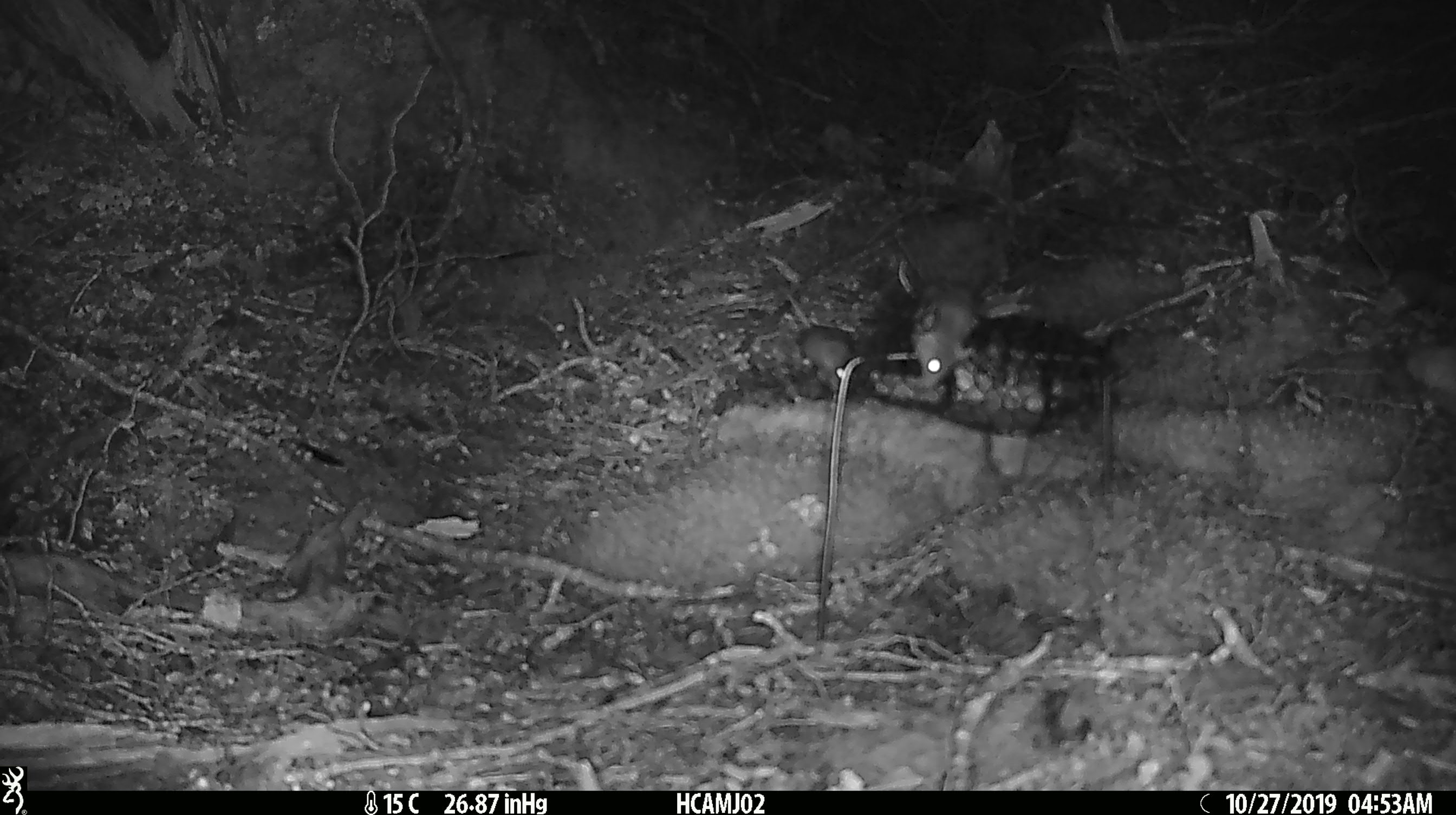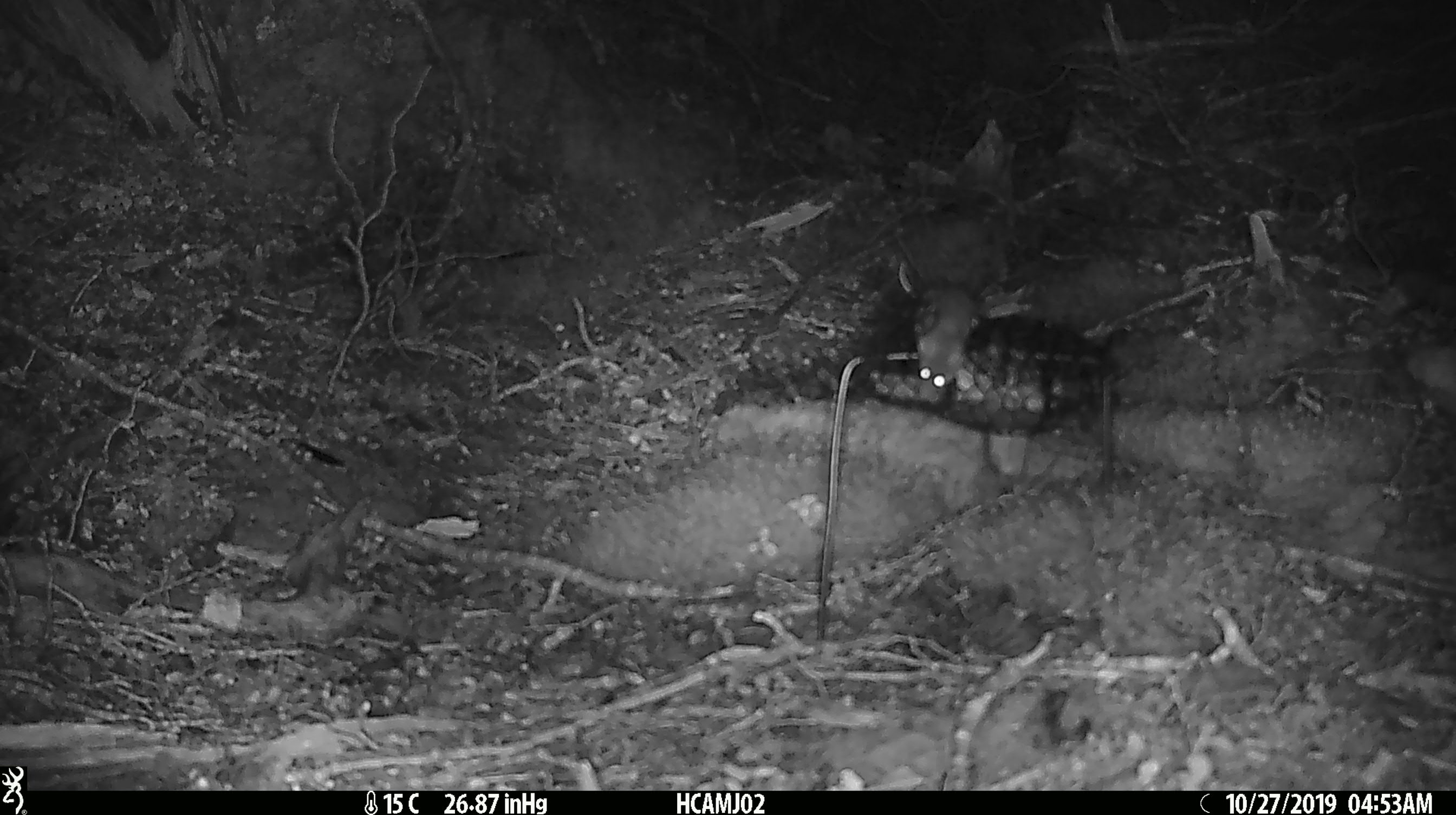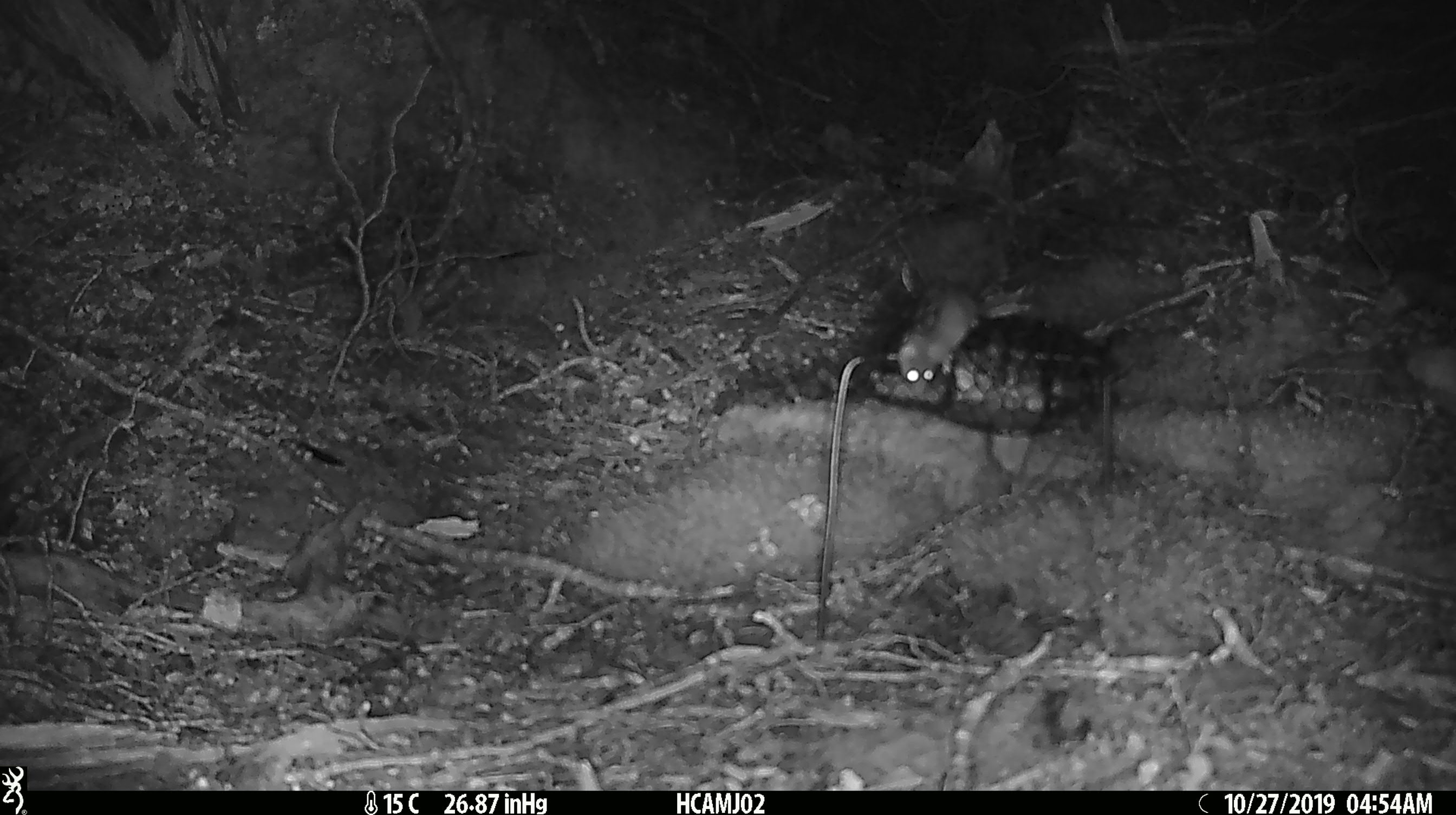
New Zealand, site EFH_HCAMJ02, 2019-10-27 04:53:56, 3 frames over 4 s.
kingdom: Animalia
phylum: Chordata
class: Mammalia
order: Rodentia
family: Muridae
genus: Mus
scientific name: Mus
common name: mouse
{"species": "mouse (Mus)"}